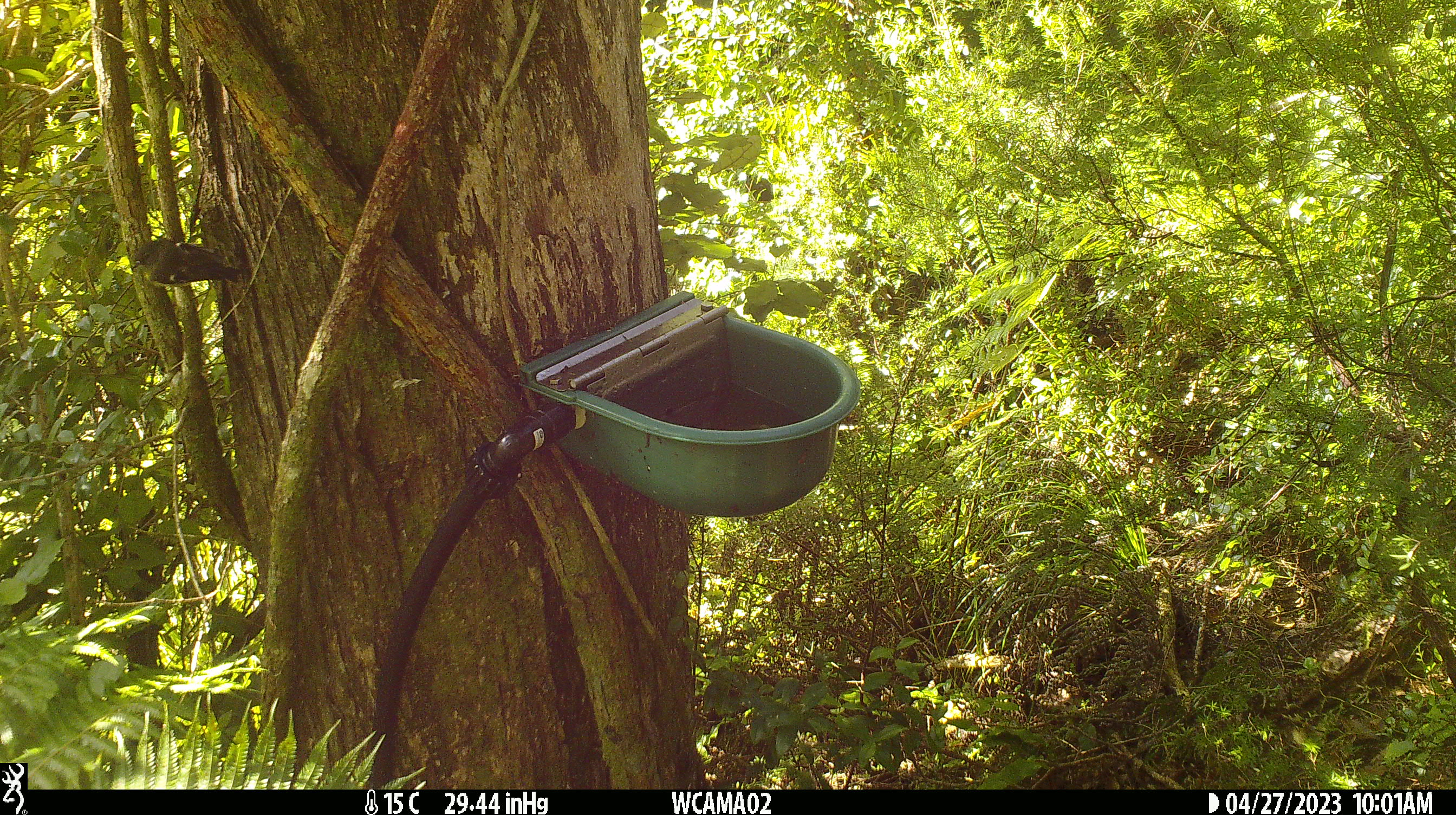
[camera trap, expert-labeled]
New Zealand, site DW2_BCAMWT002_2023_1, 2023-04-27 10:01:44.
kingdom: Animalia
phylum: Chordata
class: Aves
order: Passeriformes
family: Petroicidae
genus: Petroica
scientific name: Petroica macrocephala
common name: tomtit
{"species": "tomtit (Petroica macrocephala)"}